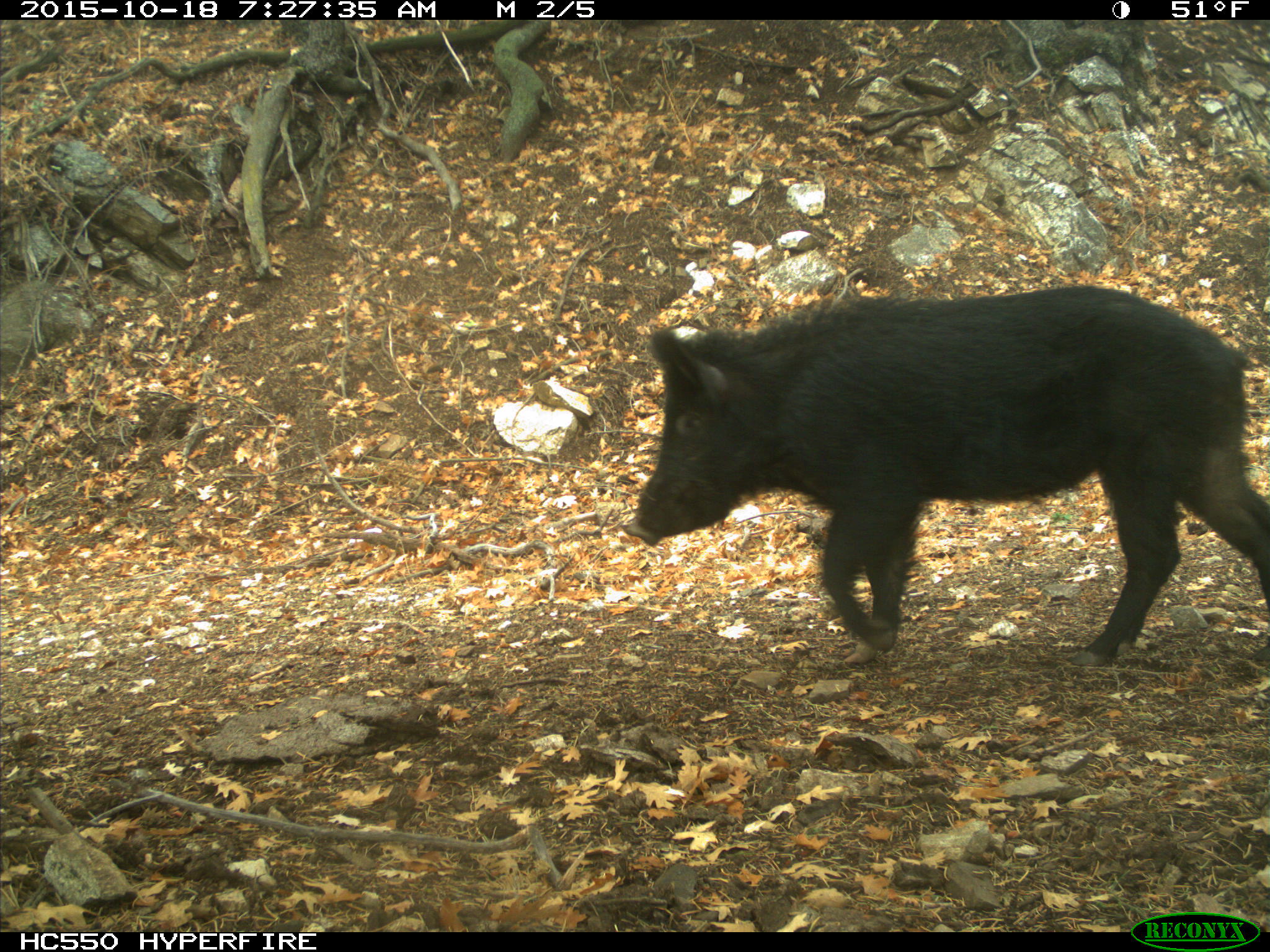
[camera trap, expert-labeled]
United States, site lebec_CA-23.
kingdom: Animalia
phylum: Chordata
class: Mammalia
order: Artiodactyla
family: Suidae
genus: Sus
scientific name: Sus scrofa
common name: wild boar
Sus scrofa (wild boar).